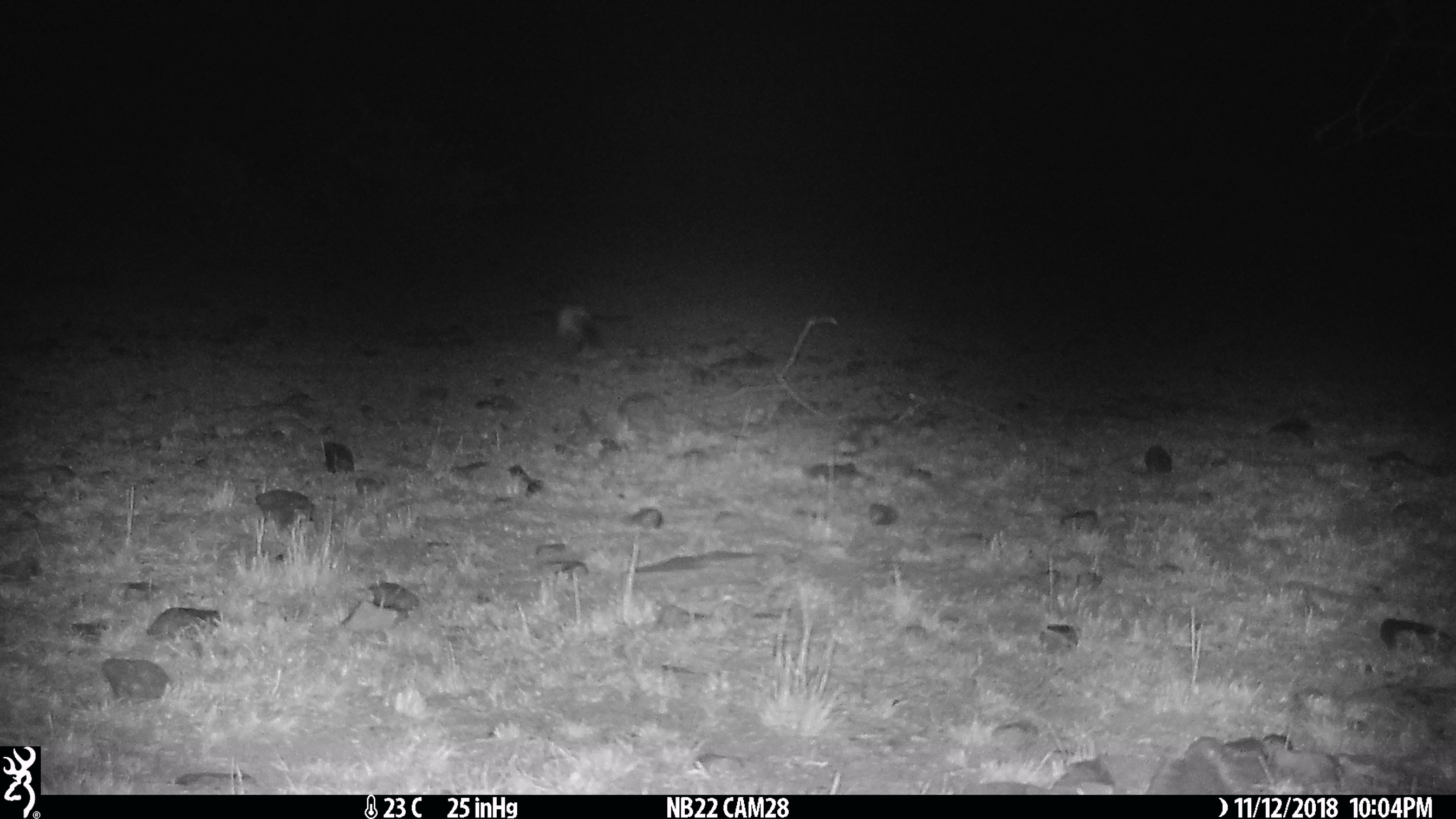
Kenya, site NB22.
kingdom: Animalia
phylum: Chordata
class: Mammalia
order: Rodentia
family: Pedetidae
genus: Pedetes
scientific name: Pedetes capensis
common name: springhare